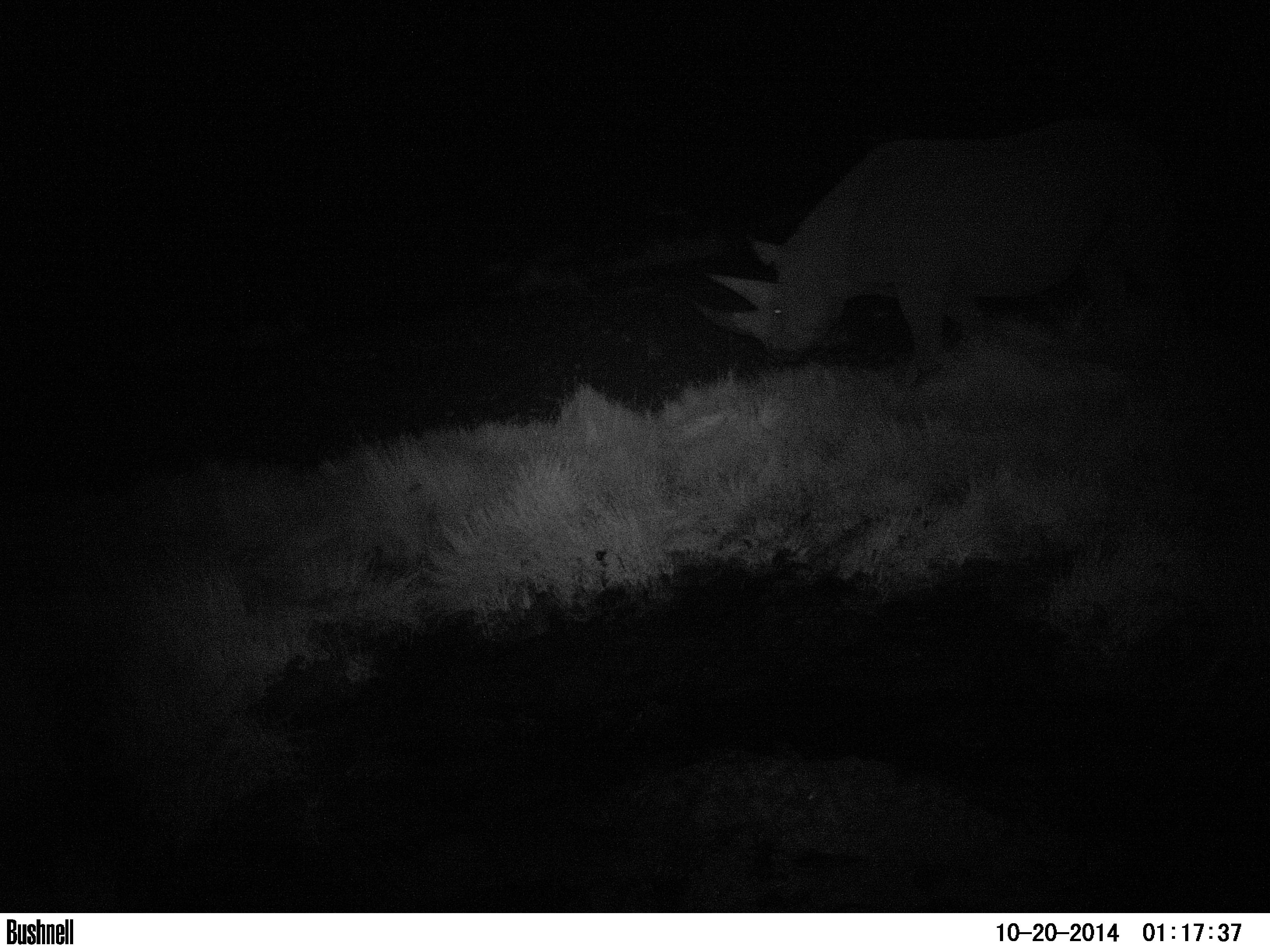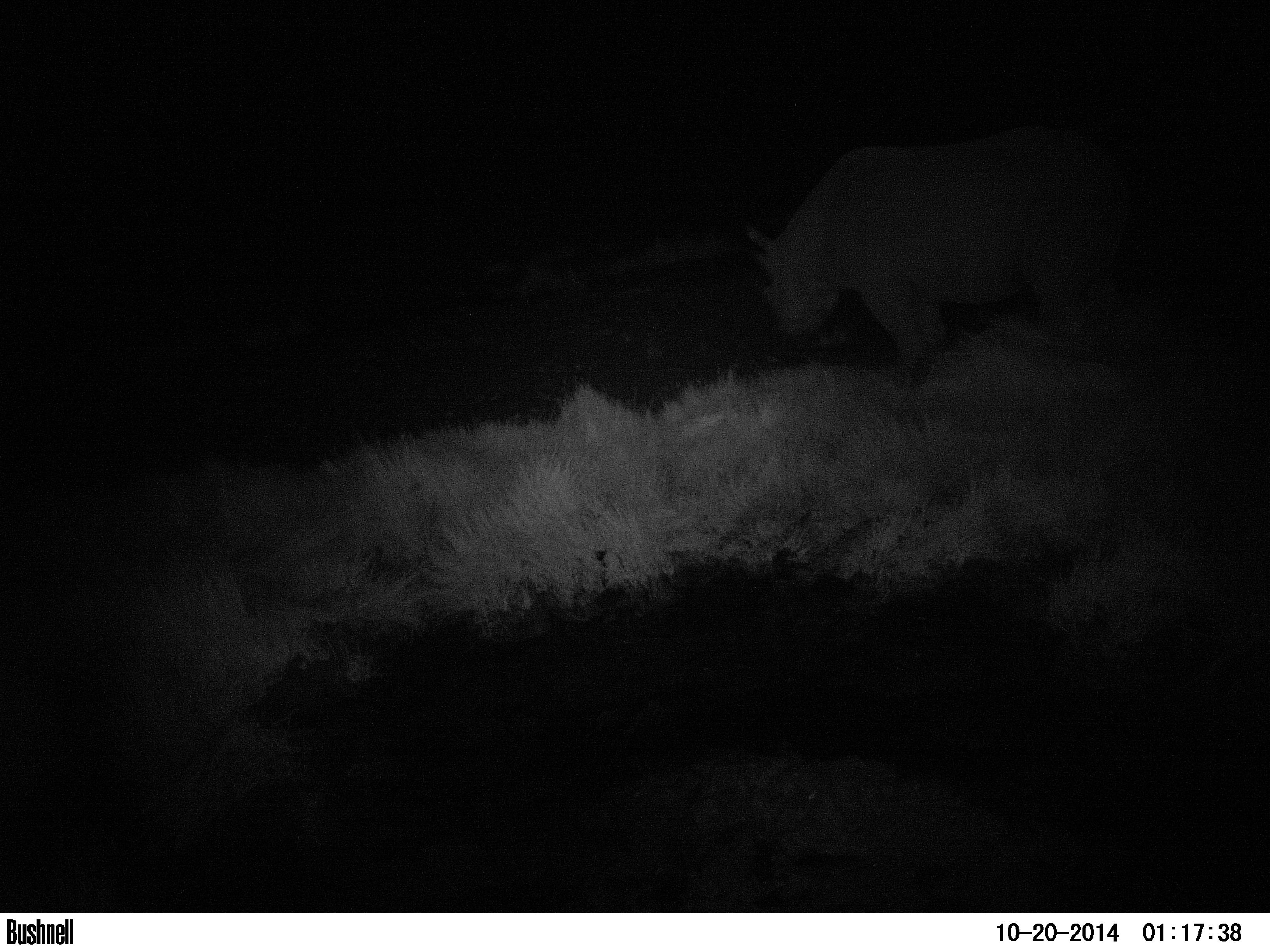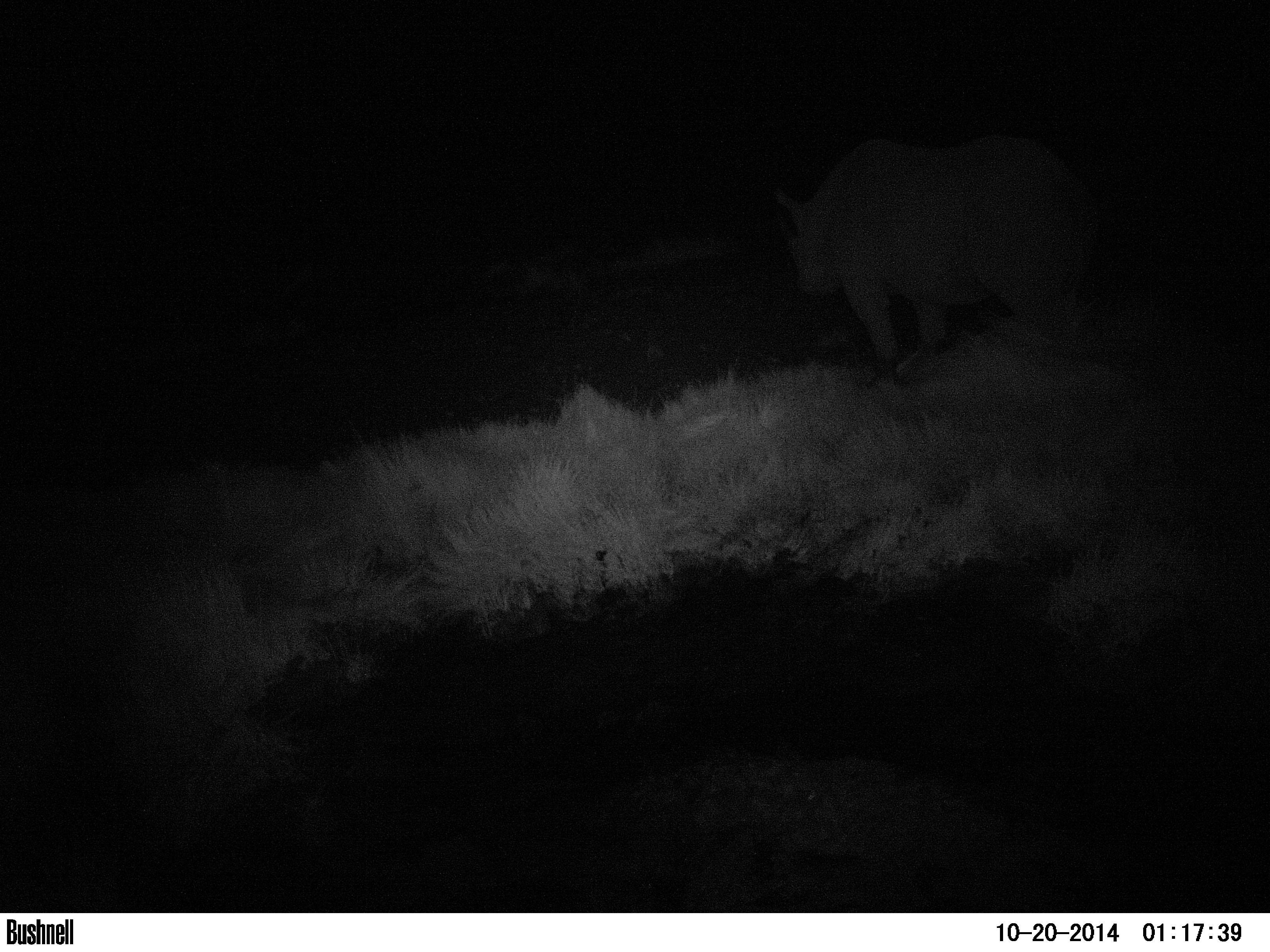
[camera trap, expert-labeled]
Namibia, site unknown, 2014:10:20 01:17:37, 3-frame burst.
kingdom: Animalia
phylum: Chordata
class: Mammalia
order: Perissodactyla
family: Rhinocerotidae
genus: Diceros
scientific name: Diceros bicornis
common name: black rhinoceros